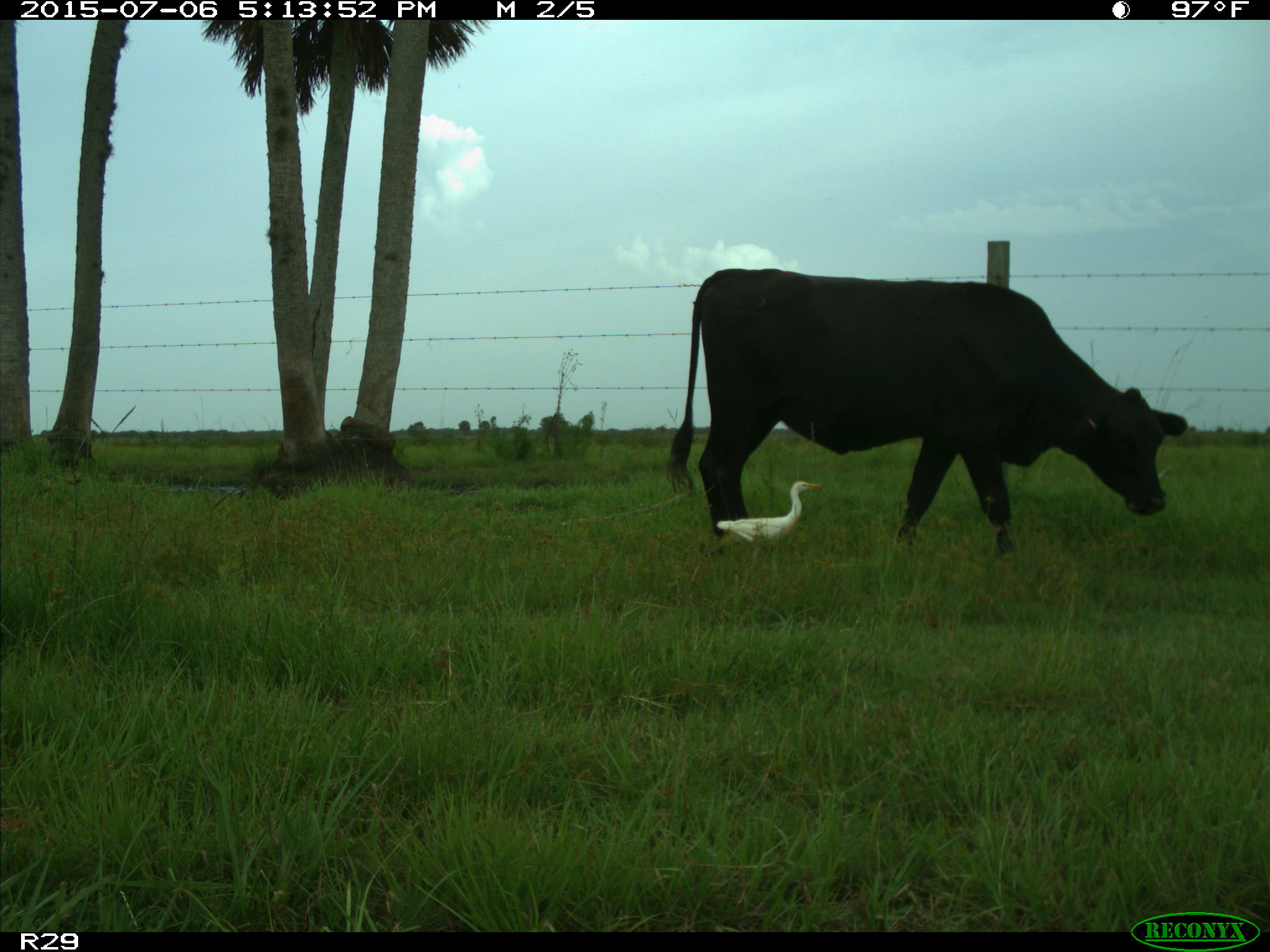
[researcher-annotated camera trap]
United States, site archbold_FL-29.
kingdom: Animalia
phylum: Chordata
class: Mammalia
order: Artiodactyla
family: Bovidae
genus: Bos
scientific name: Bos taurus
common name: domestic cow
Bos taurus (domestic cow).